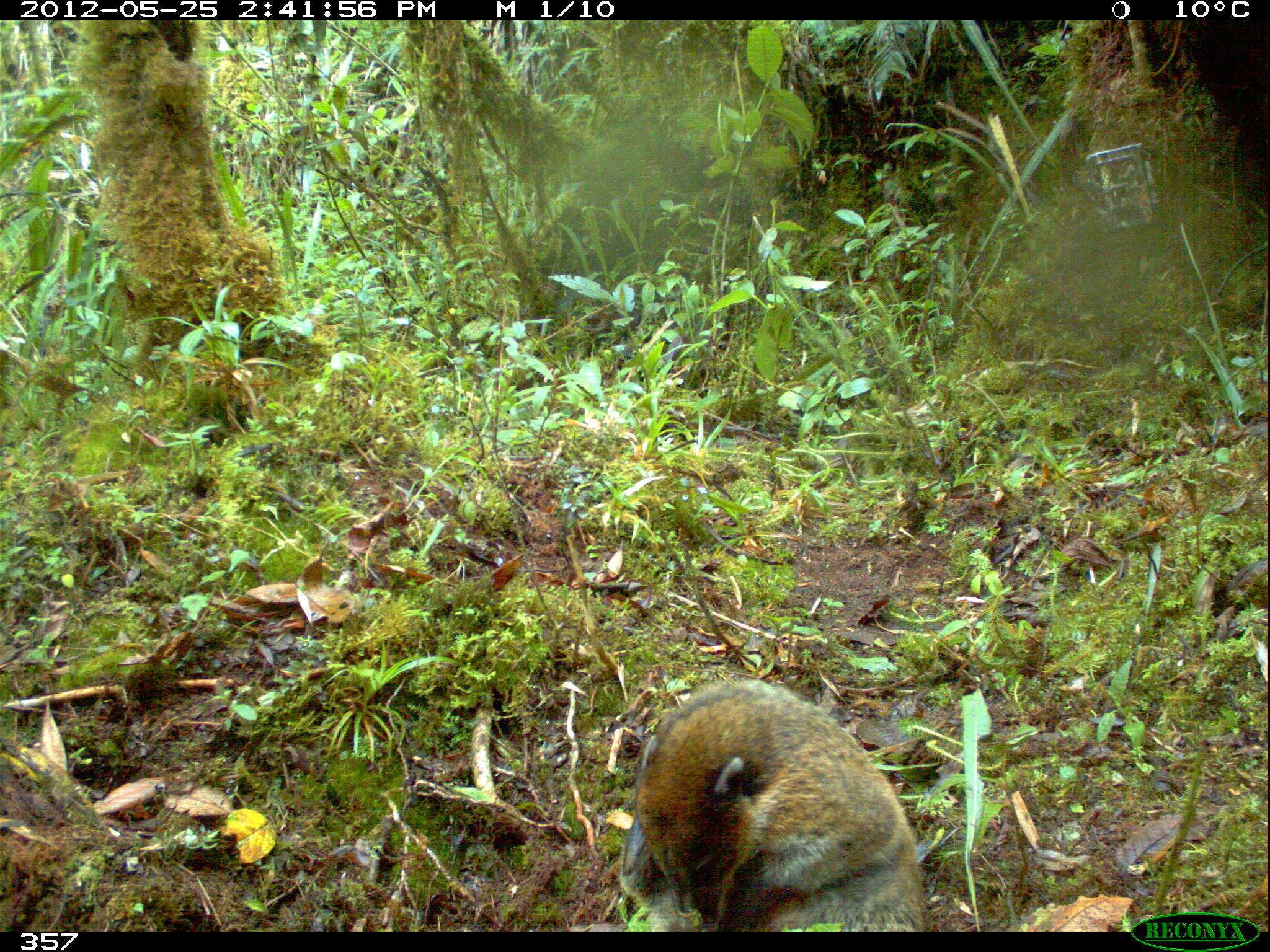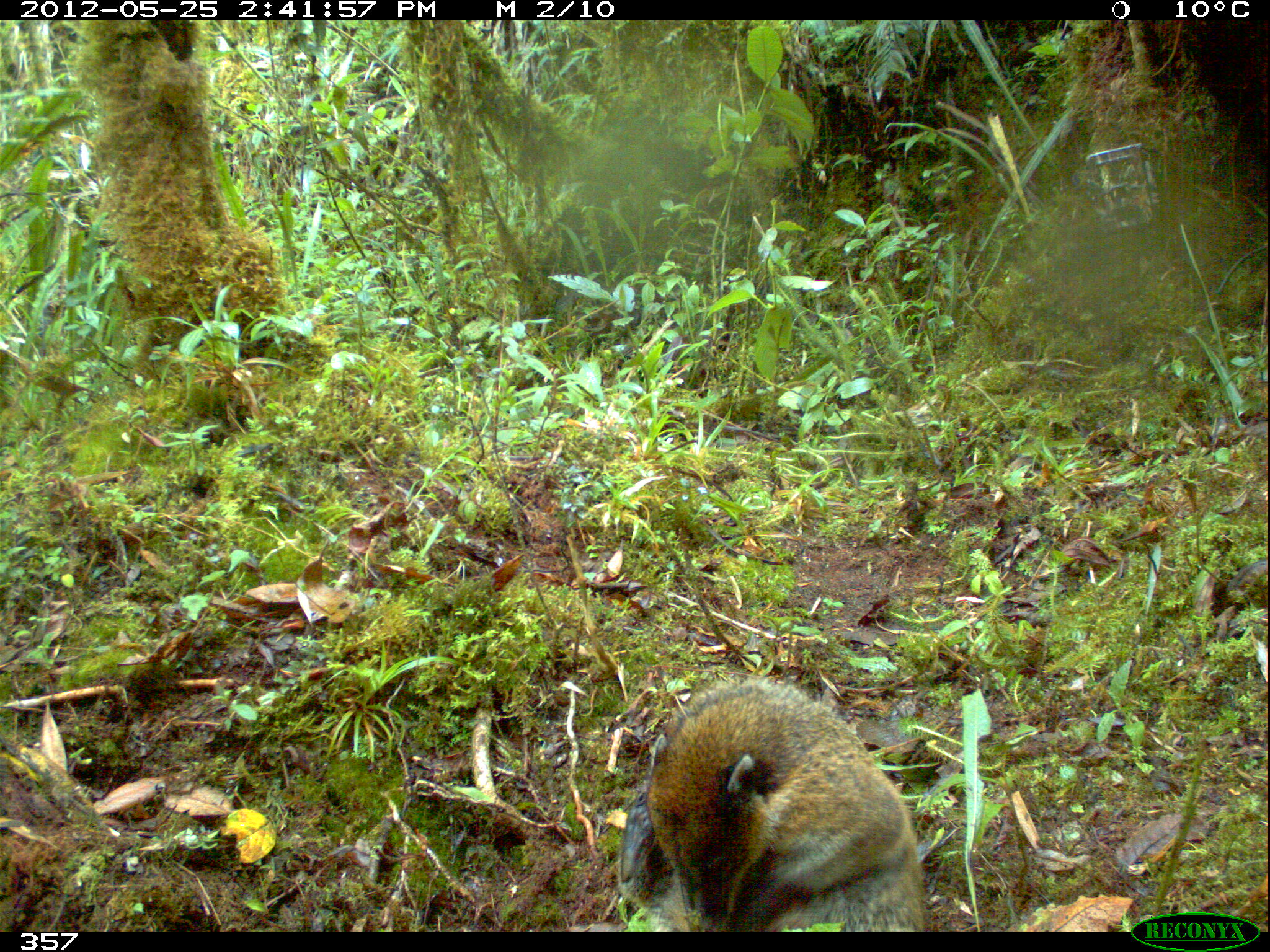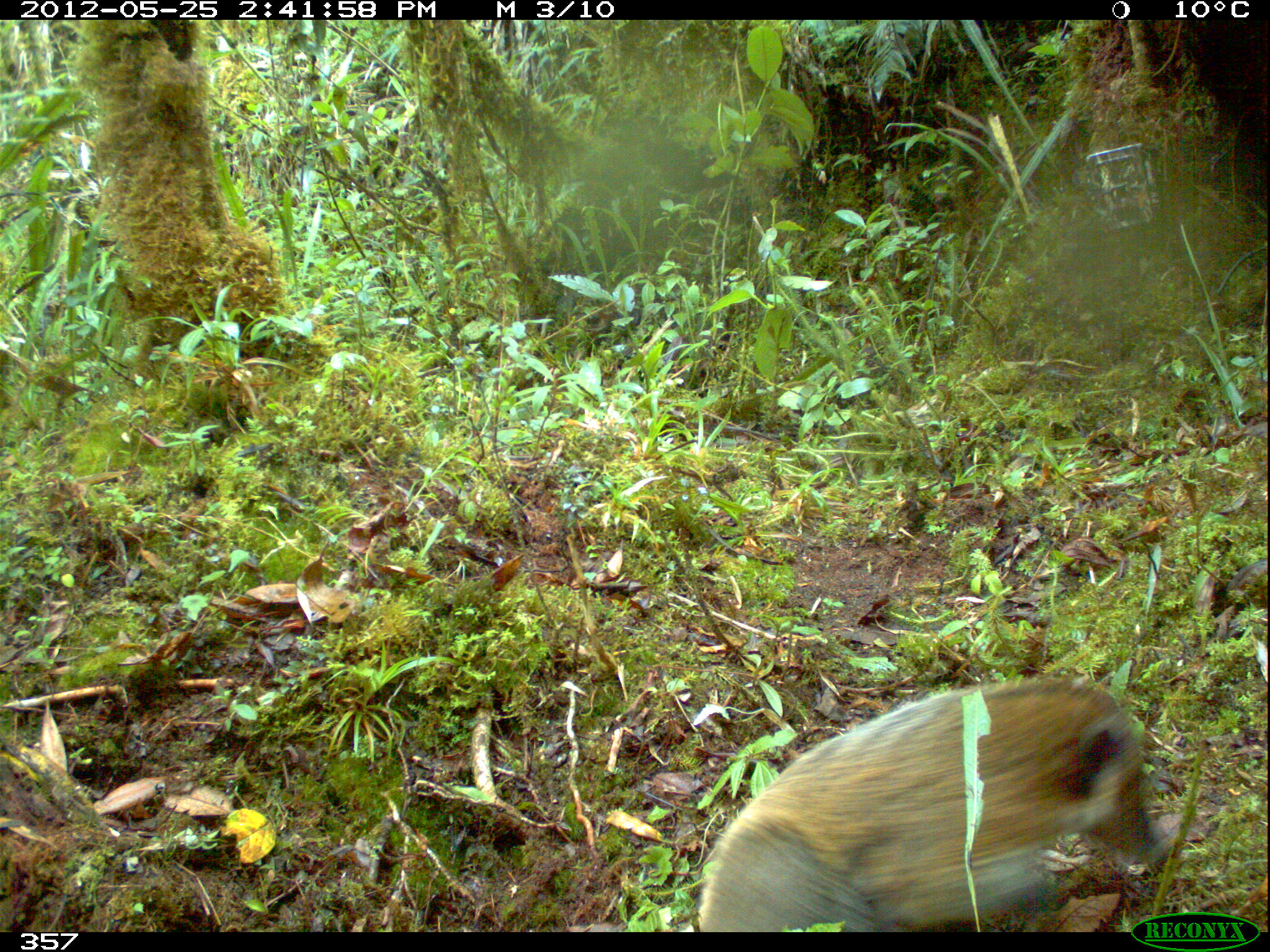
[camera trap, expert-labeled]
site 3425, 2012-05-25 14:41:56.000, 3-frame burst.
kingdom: Animalia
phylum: Chordata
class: Mammalia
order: Carnivora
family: Procyonidae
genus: Nasua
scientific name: Nasua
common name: coatis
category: unknown coati